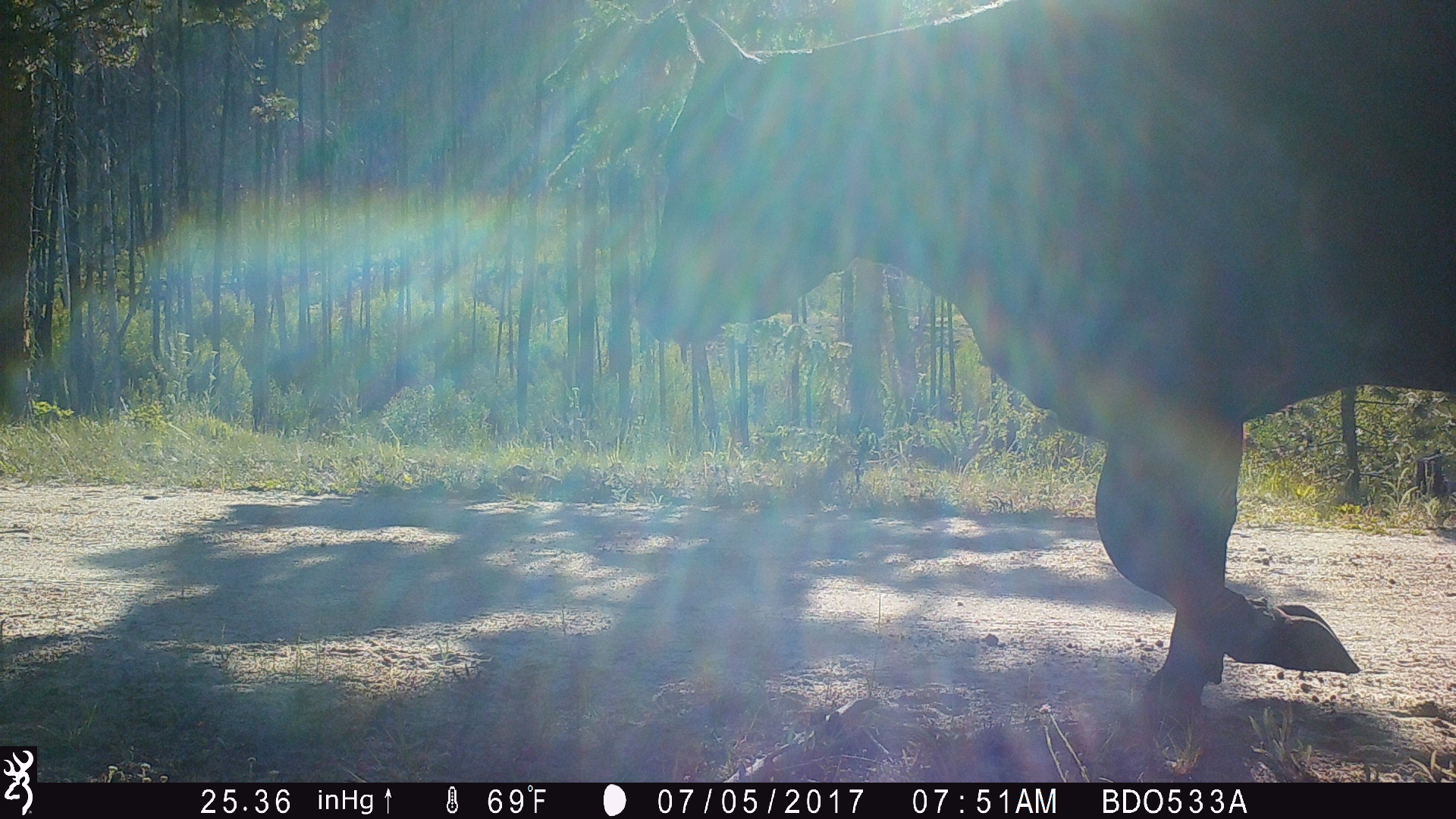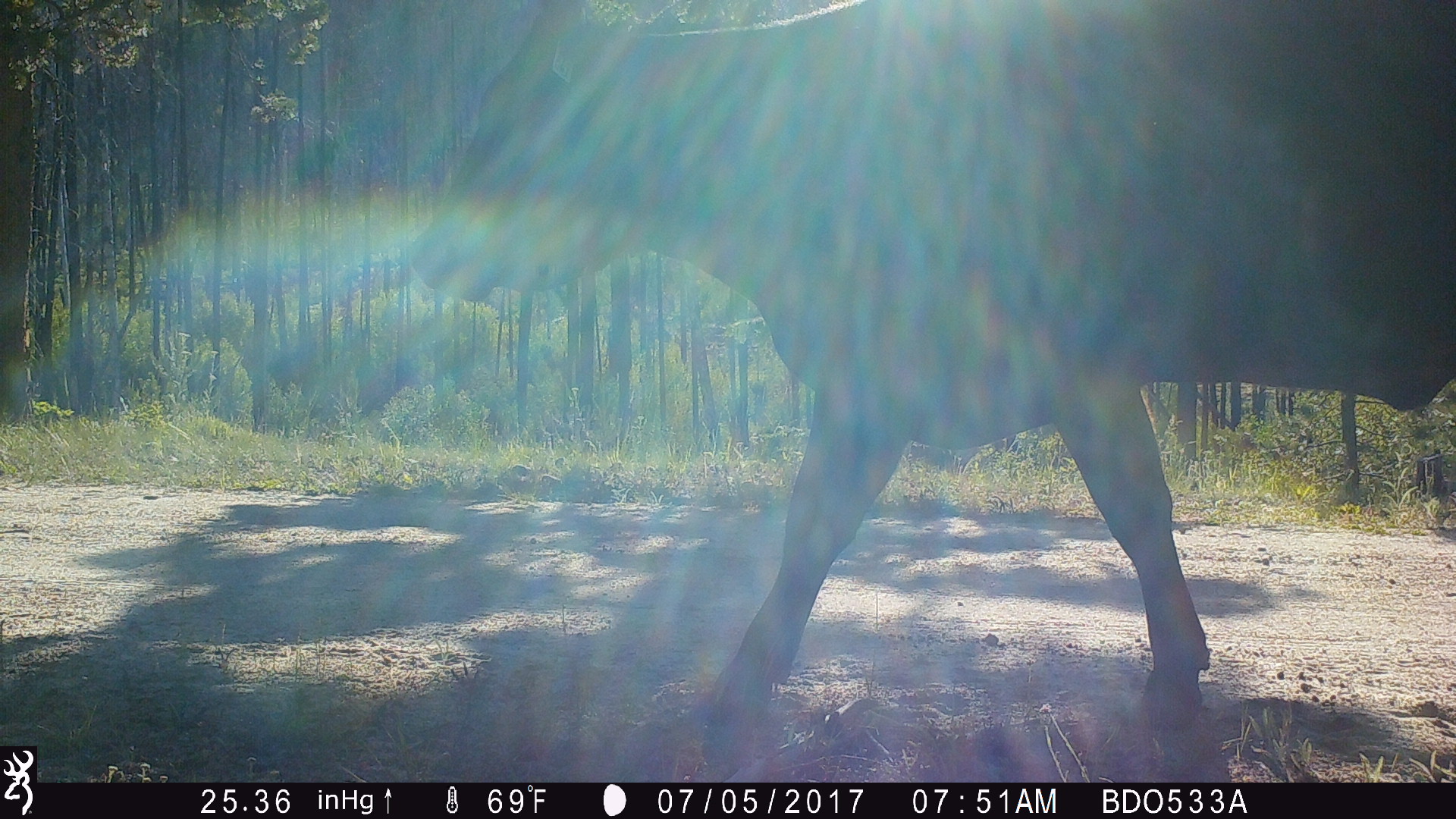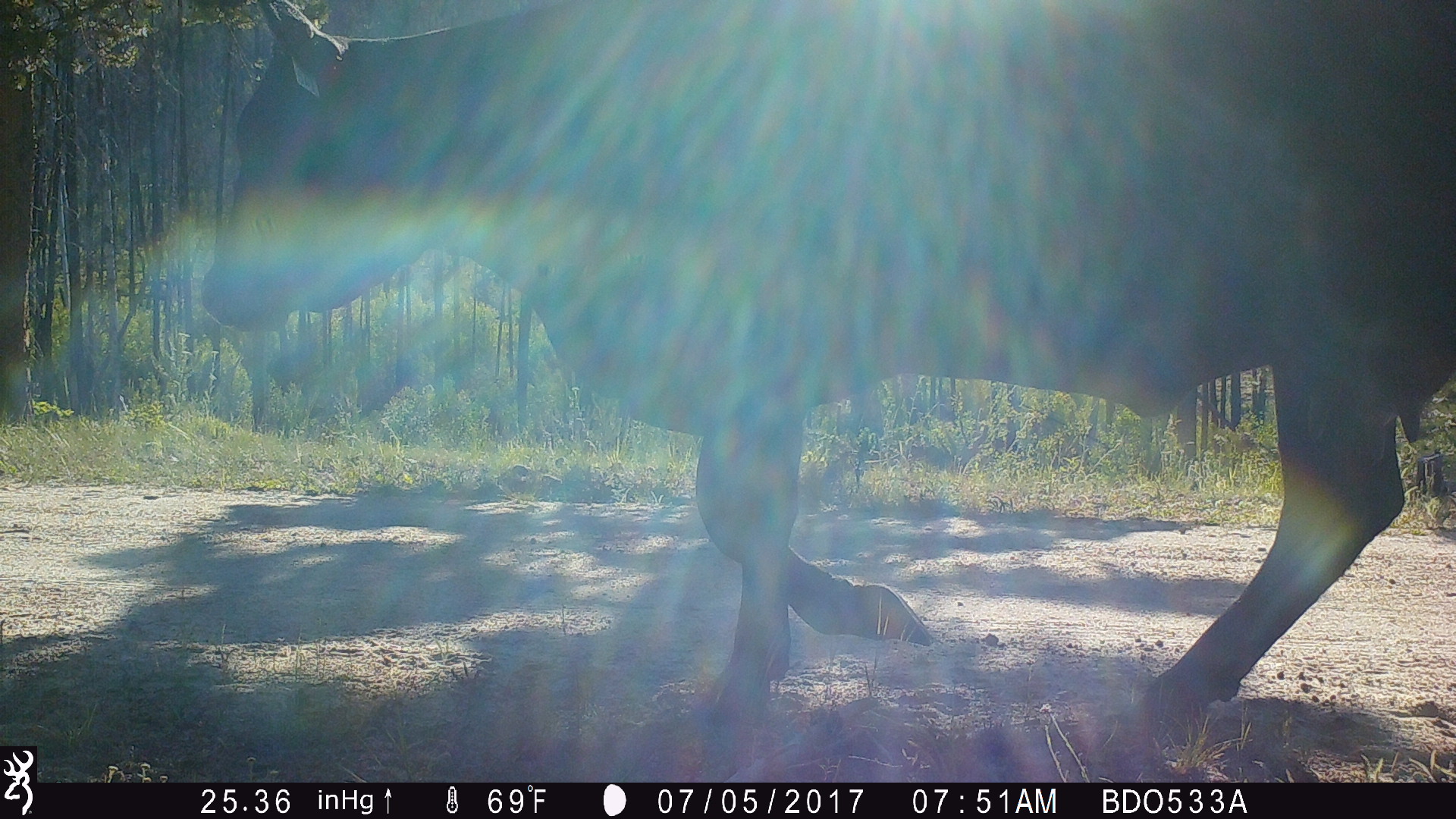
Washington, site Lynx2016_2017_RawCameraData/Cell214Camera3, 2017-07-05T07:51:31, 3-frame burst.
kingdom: Animalia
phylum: Chordata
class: Mammalia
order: Artiodactyla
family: Bovidae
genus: Bos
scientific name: Bos taurus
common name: domestic cattle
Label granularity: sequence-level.